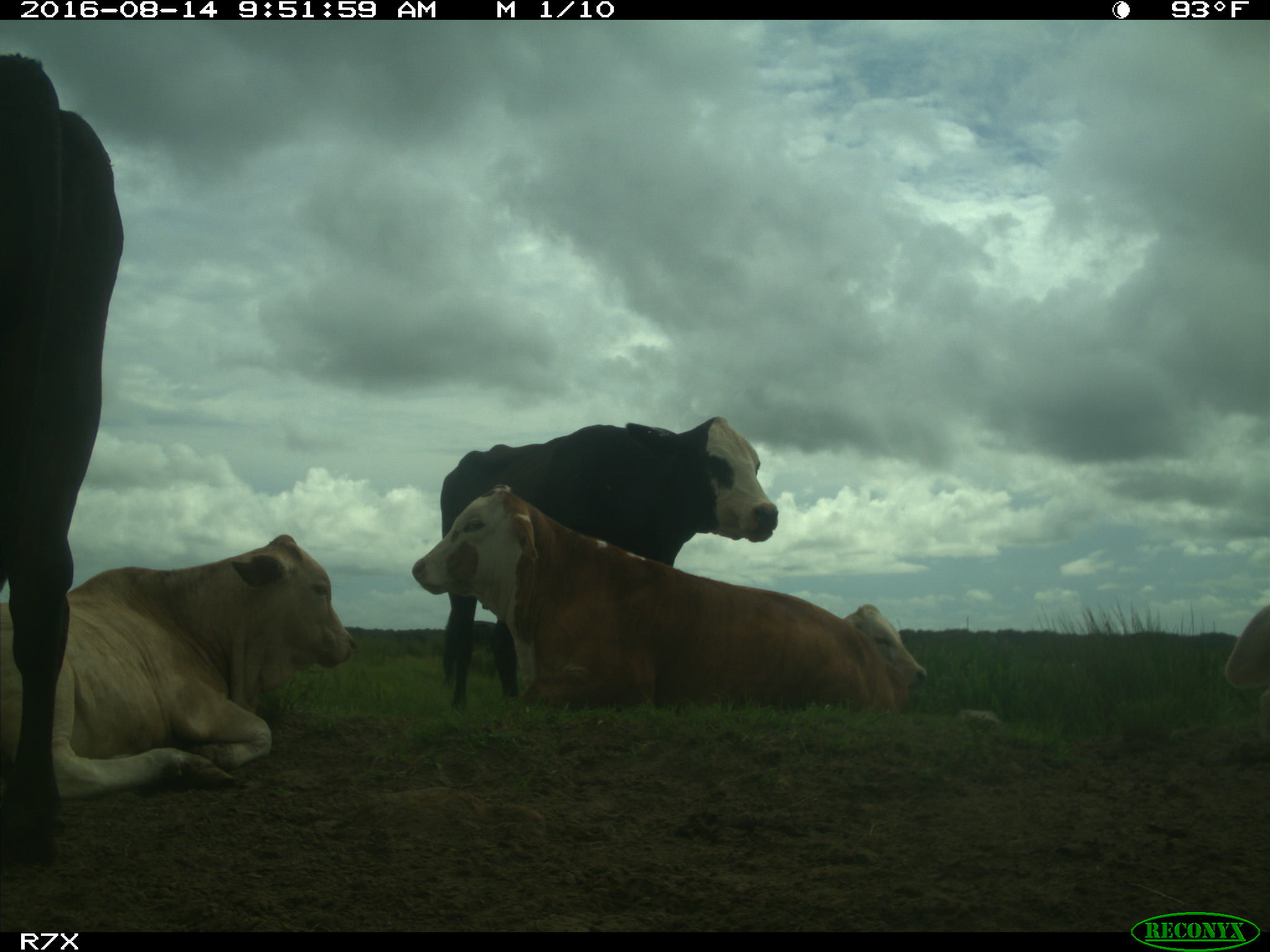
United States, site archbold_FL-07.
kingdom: Animalia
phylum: Chordata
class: Mammalia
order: Artiodactyla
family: Bovidae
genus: Bos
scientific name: Bos taurus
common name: domestic cow